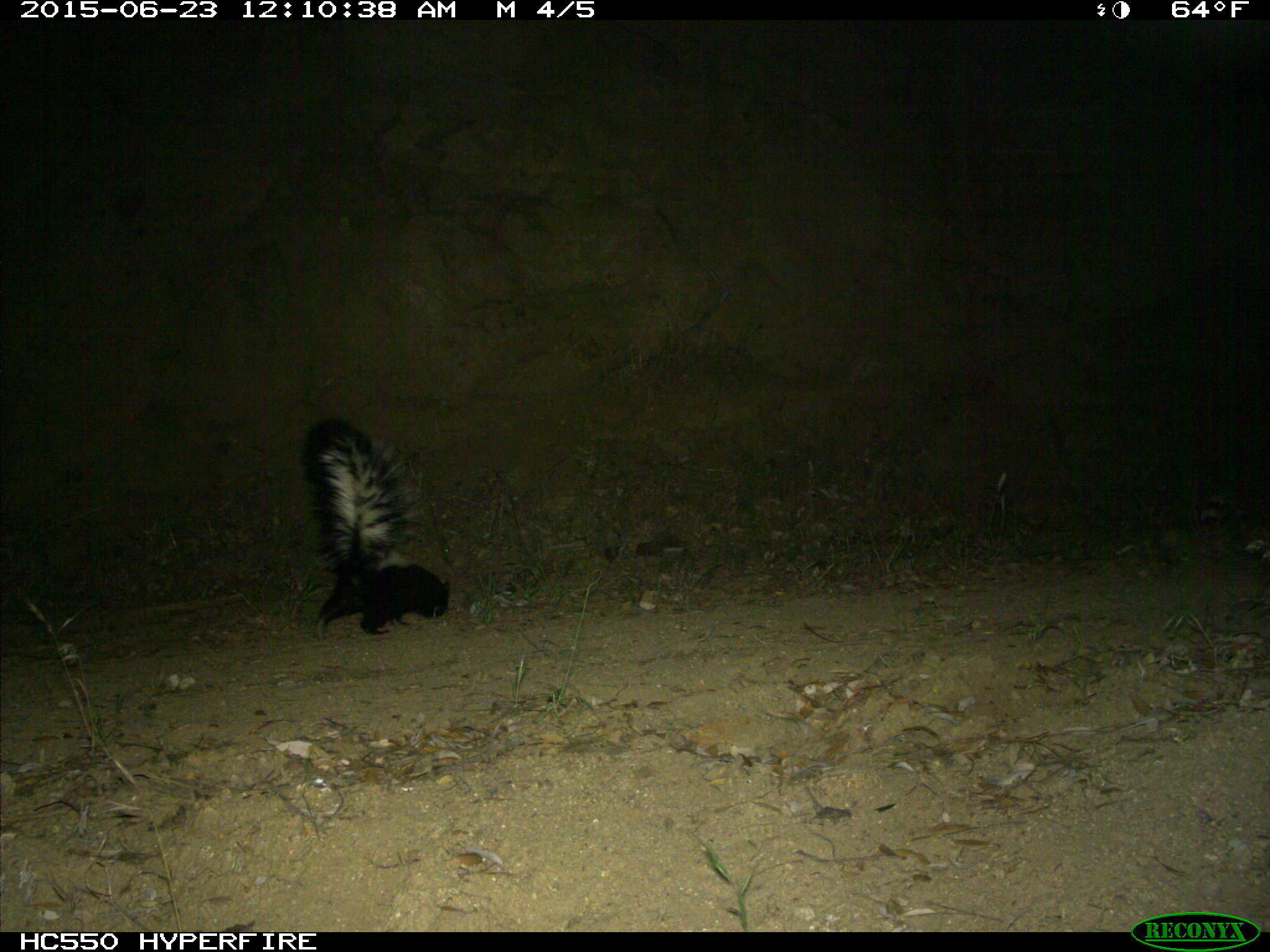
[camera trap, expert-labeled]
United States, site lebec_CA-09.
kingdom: Animalia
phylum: Chordata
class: Mammalia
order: Carnivora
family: Mephitidae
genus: Mephitis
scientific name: Mephitis mephitis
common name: striped skunk